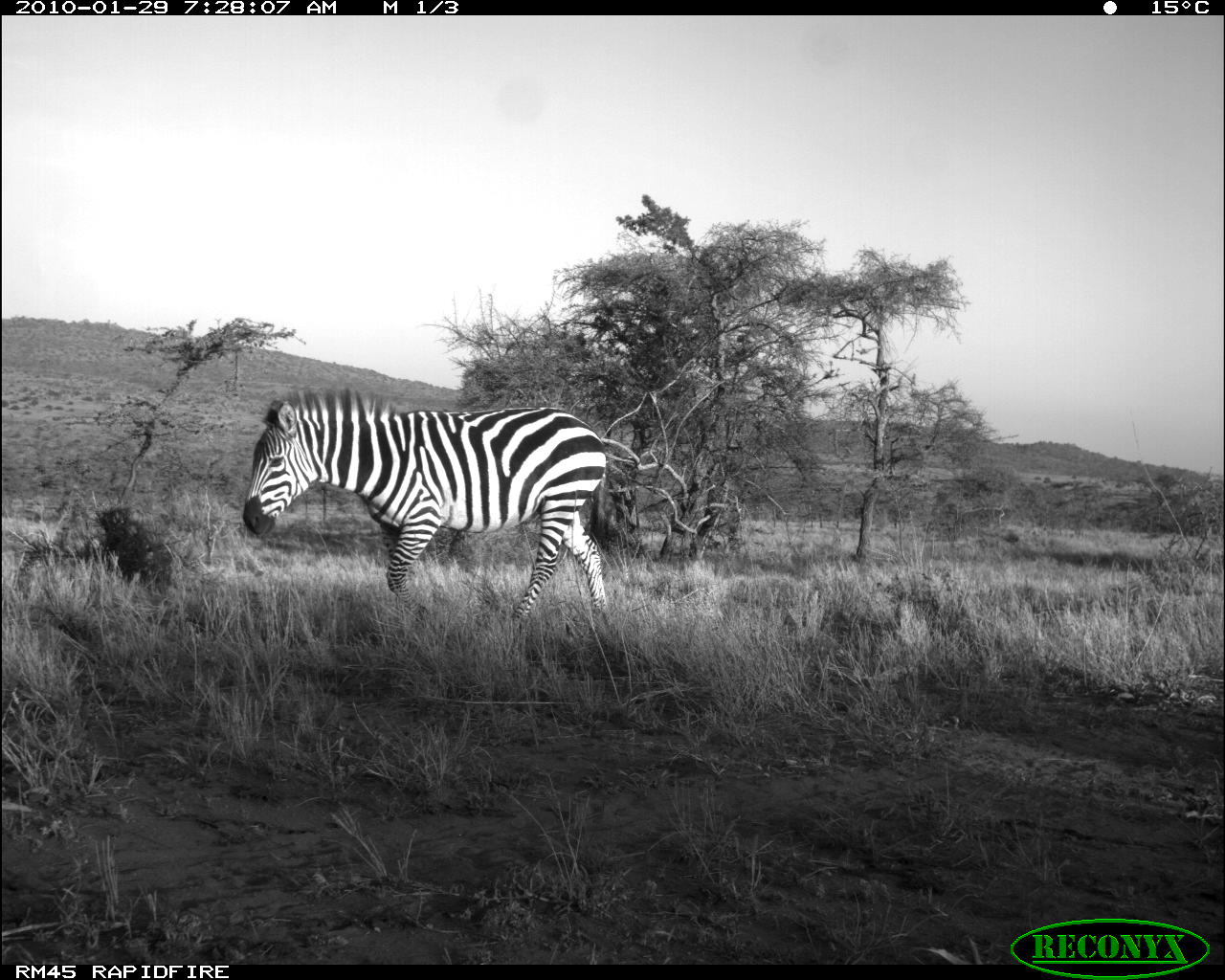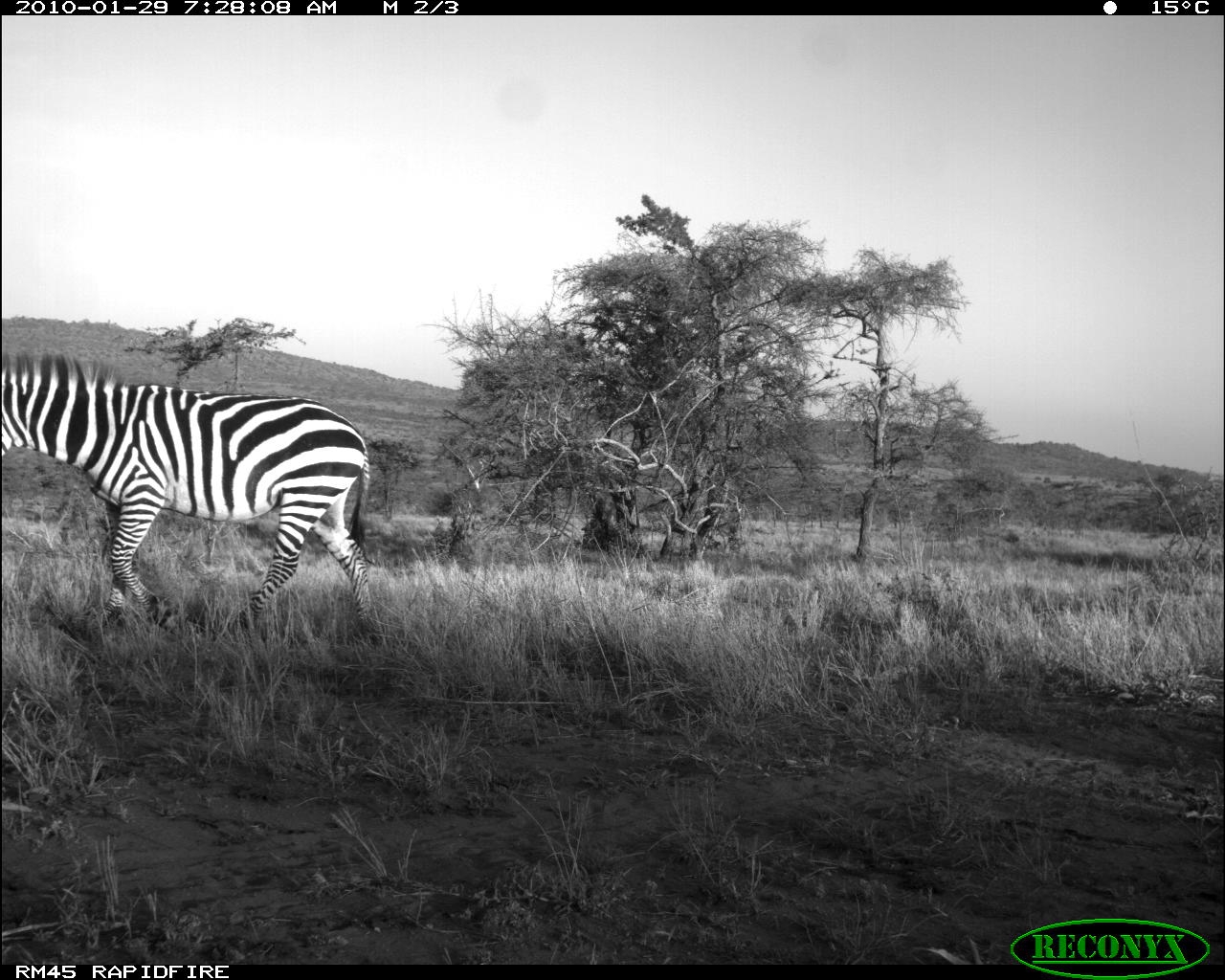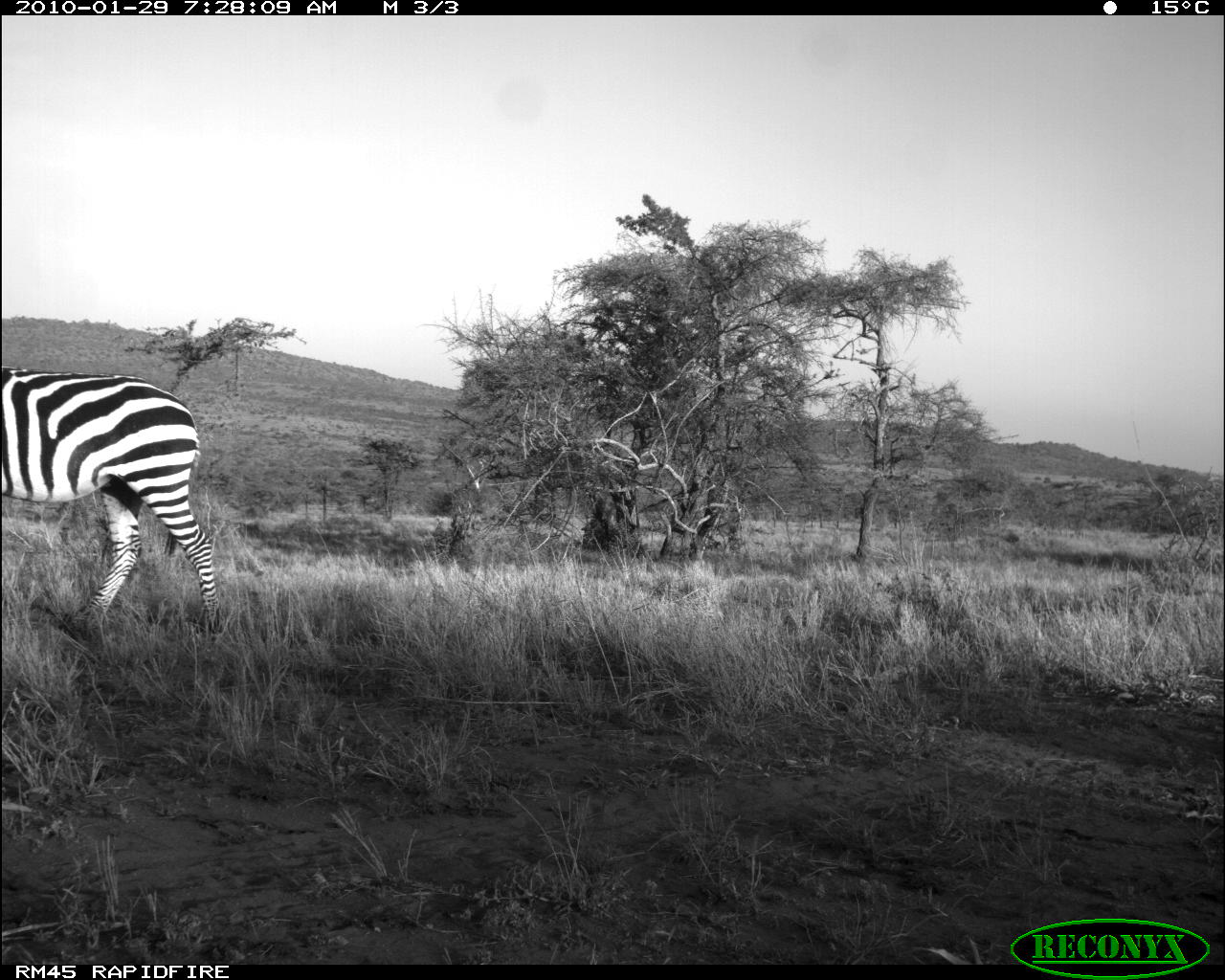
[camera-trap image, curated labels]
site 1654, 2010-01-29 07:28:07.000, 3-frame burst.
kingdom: Animalia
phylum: Chordata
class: Mammalia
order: Perissodactyla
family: Equidae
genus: Equus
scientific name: Equus quagga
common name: plains zebra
Equus quagga (plains zebra), count 1.